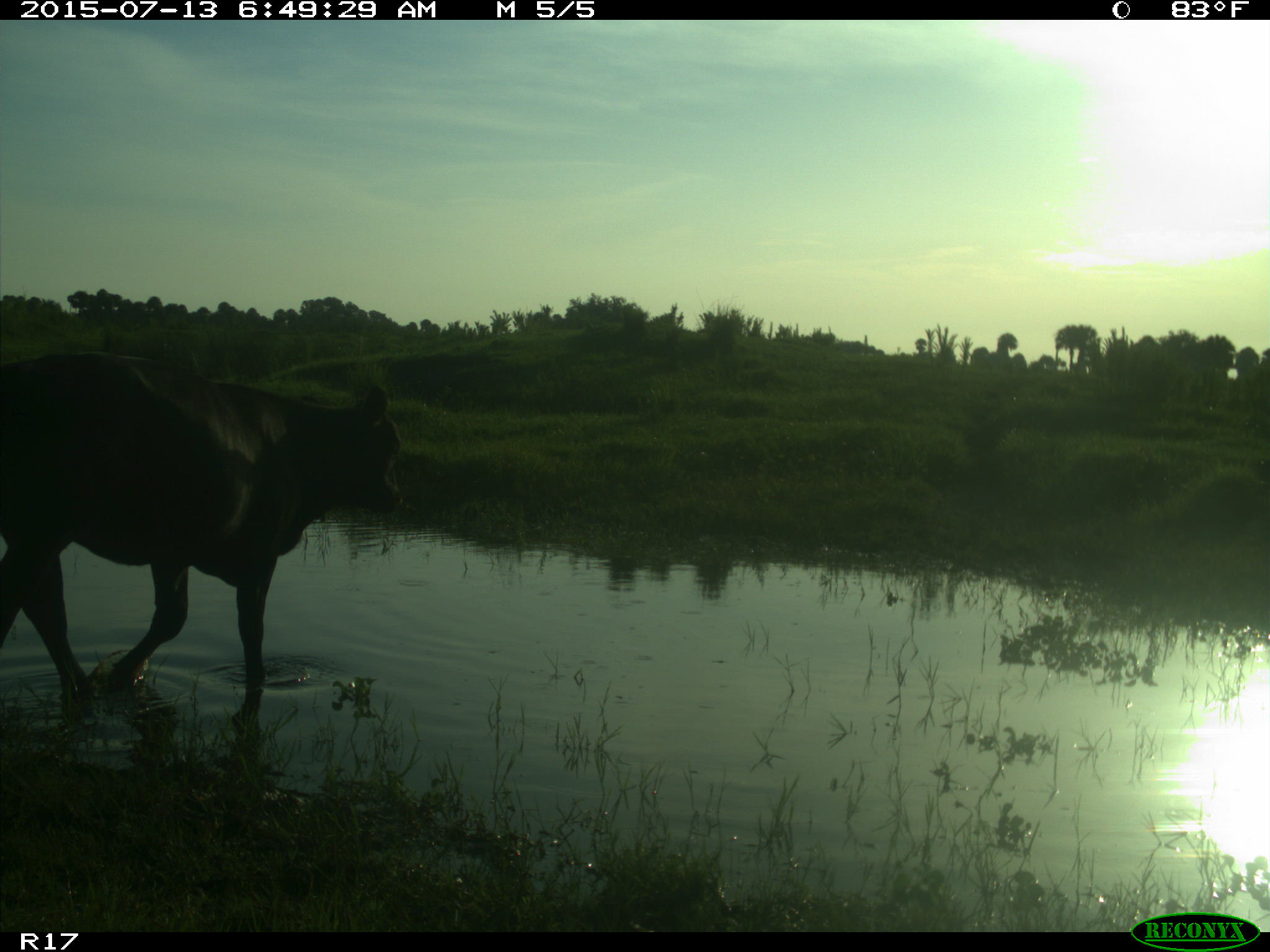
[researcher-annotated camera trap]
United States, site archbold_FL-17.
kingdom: Animalia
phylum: Chordata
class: Mammalia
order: Artiodactyla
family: Bovidae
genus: Bos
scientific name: Bos taurus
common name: domestic cow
Bos taurus (domestic cow).